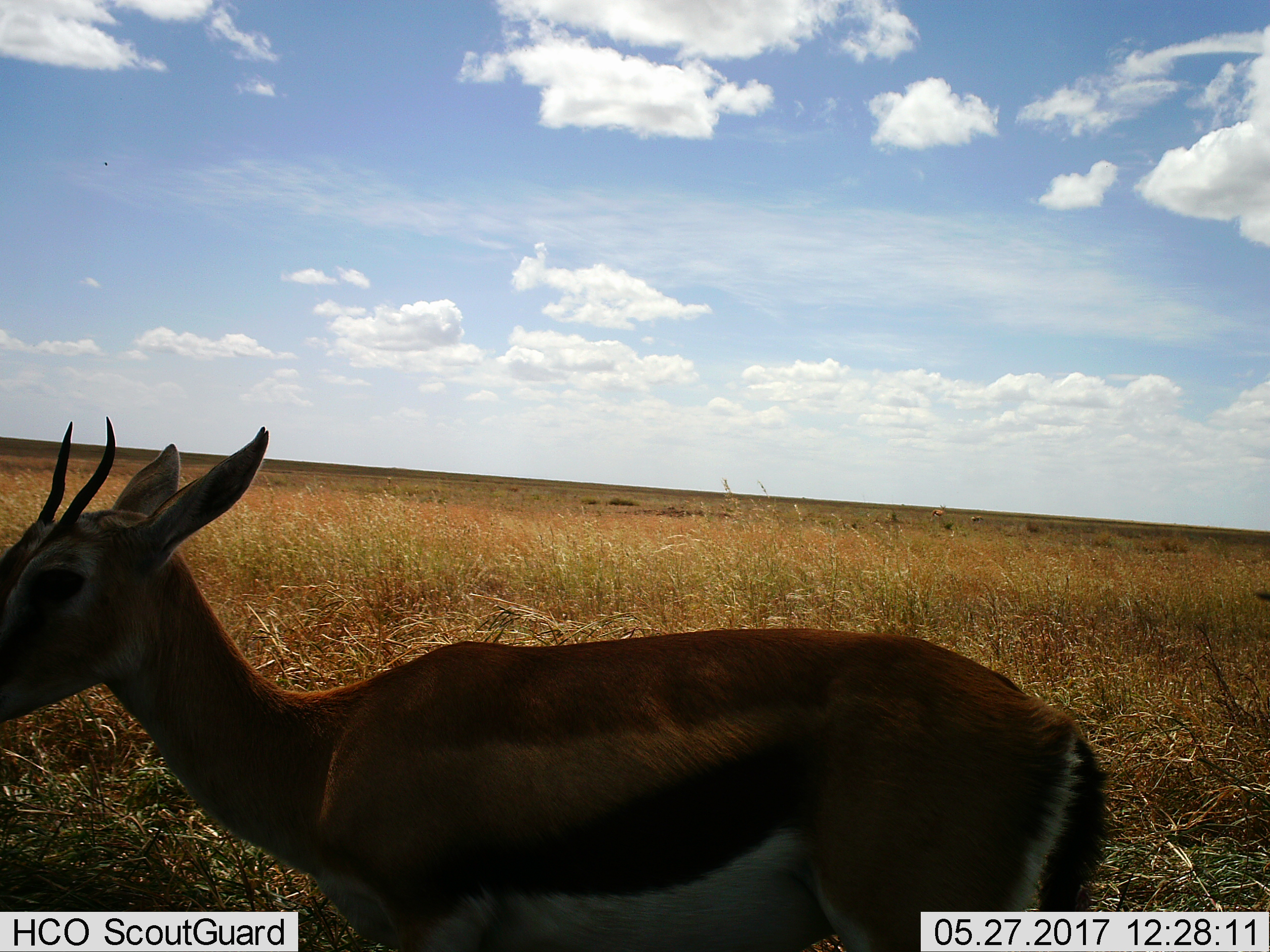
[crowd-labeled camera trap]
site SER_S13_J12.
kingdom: Animalia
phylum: Chordata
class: Mammalia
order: Artiodactyla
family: Bovidae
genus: Eudorcas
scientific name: Eudorcas thomsonii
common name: thomson's gazelle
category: gazellethomsons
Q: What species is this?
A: Gazellethomsons (thomson's gazelle) (Eudorcas thomsonii).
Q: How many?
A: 1.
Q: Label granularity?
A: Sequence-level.